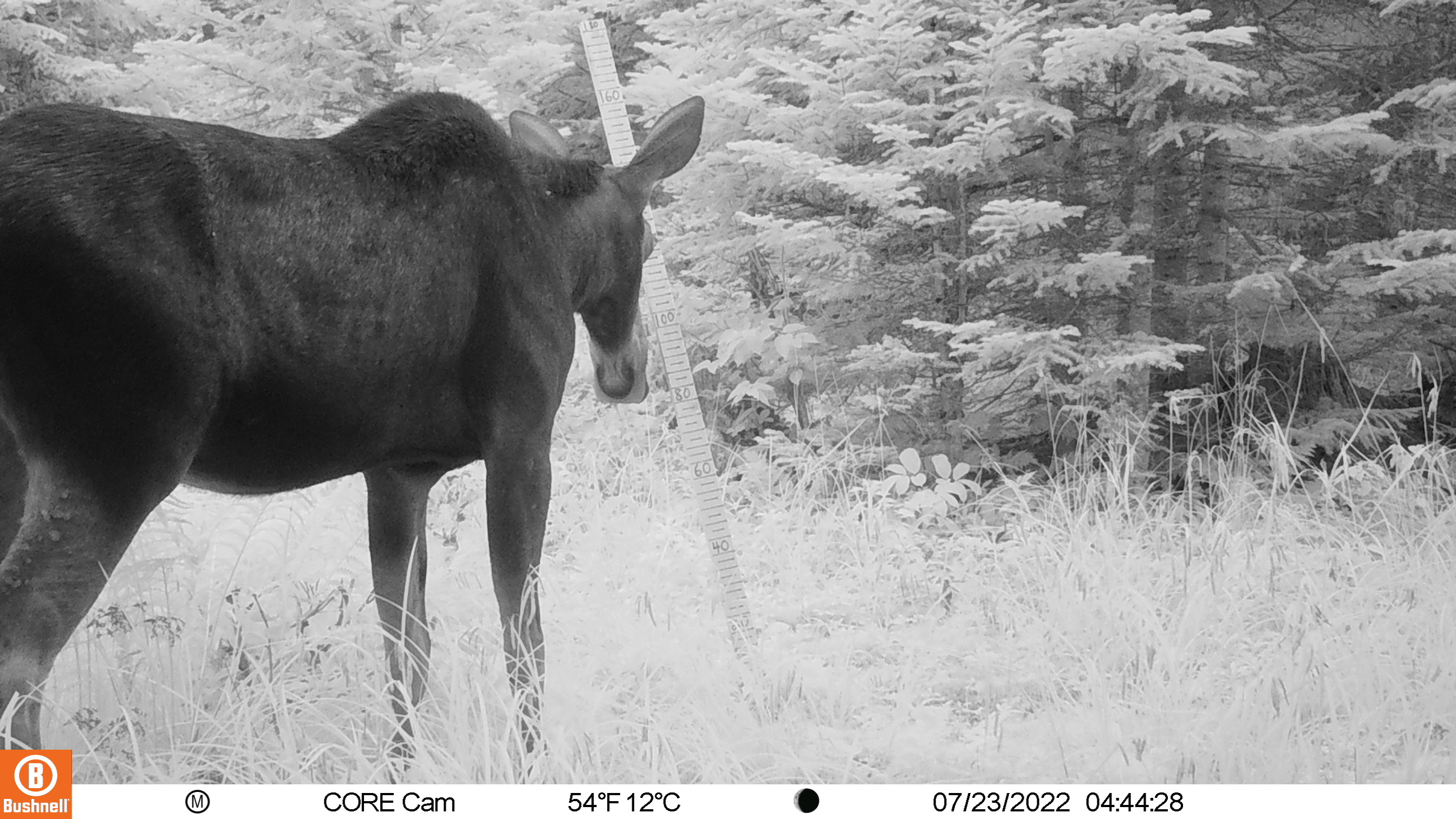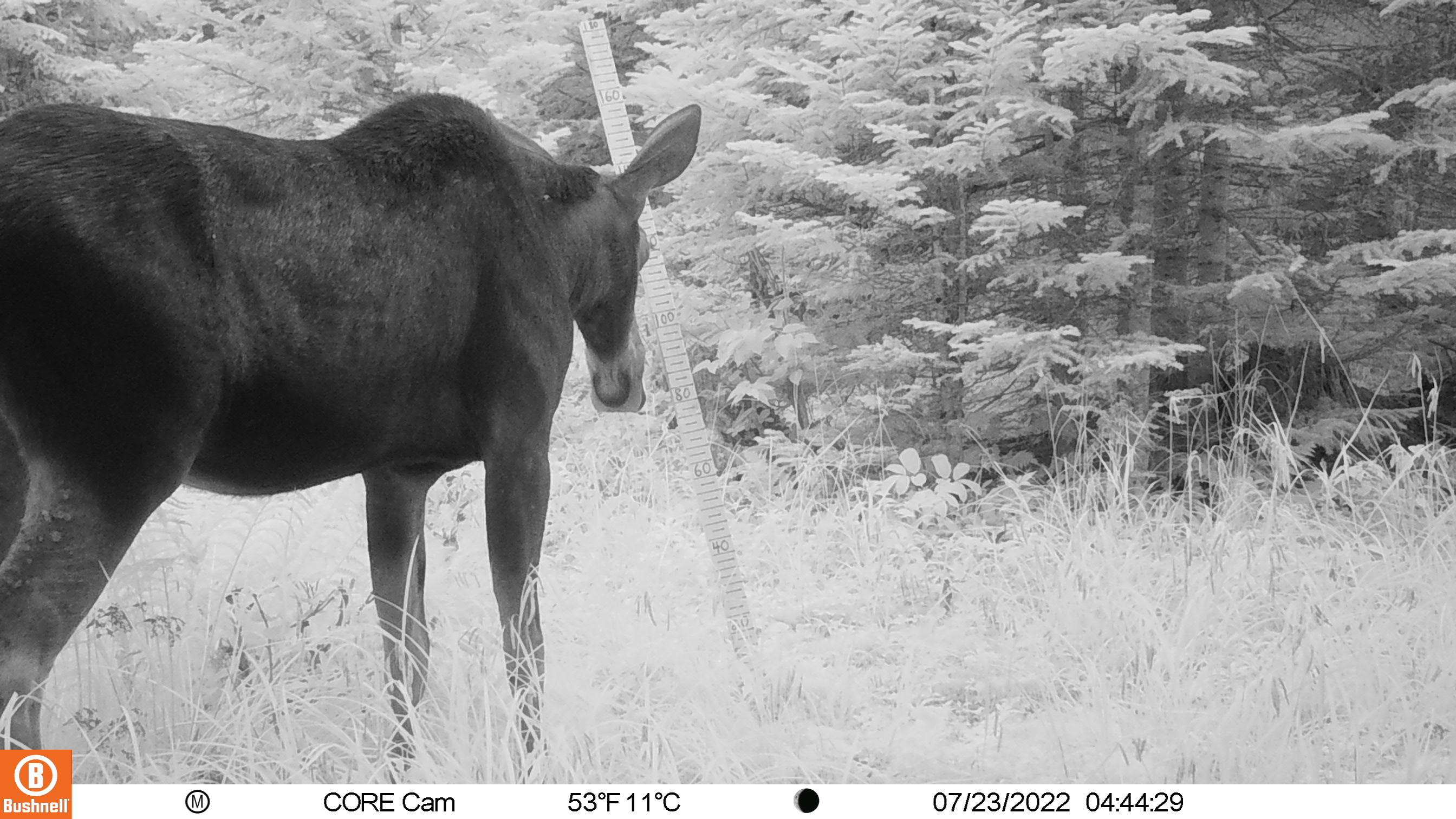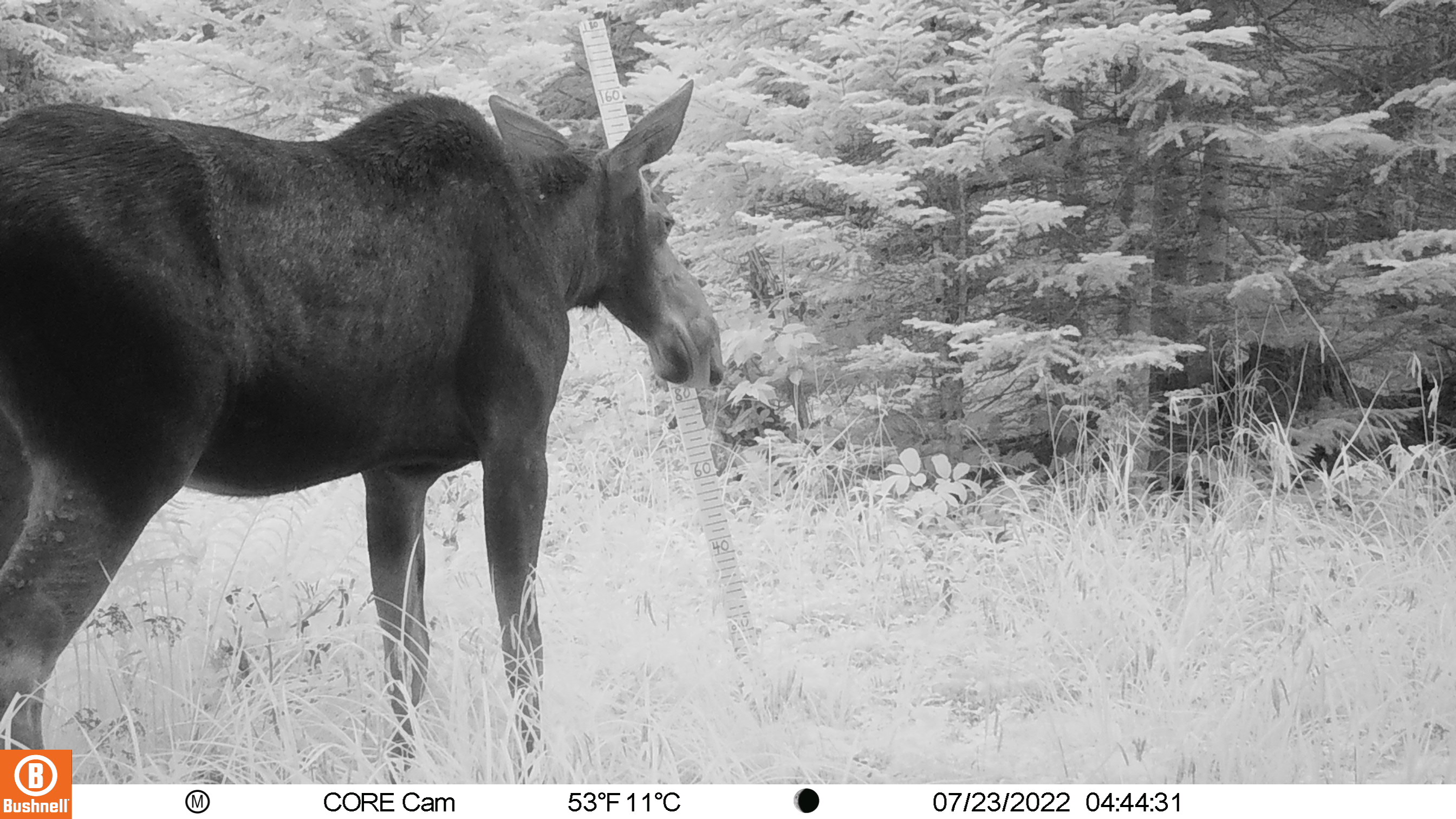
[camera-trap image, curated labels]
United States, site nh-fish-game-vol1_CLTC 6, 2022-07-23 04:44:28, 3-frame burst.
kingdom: Animalia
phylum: Chordata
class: Mammalia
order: Artiodactyla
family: Cervidae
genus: Alces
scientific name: Alces alces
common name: moose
Moose (Alces alces).